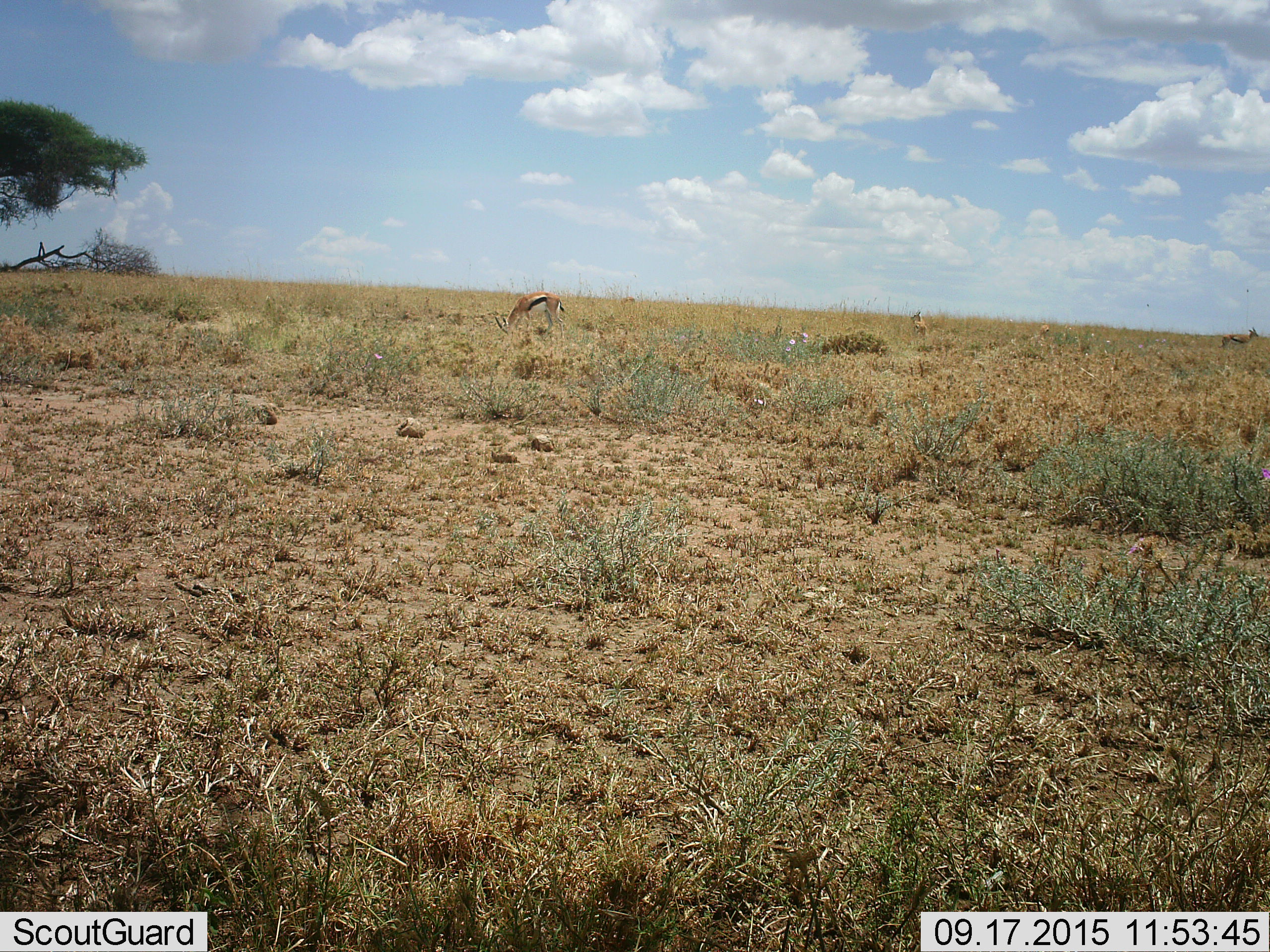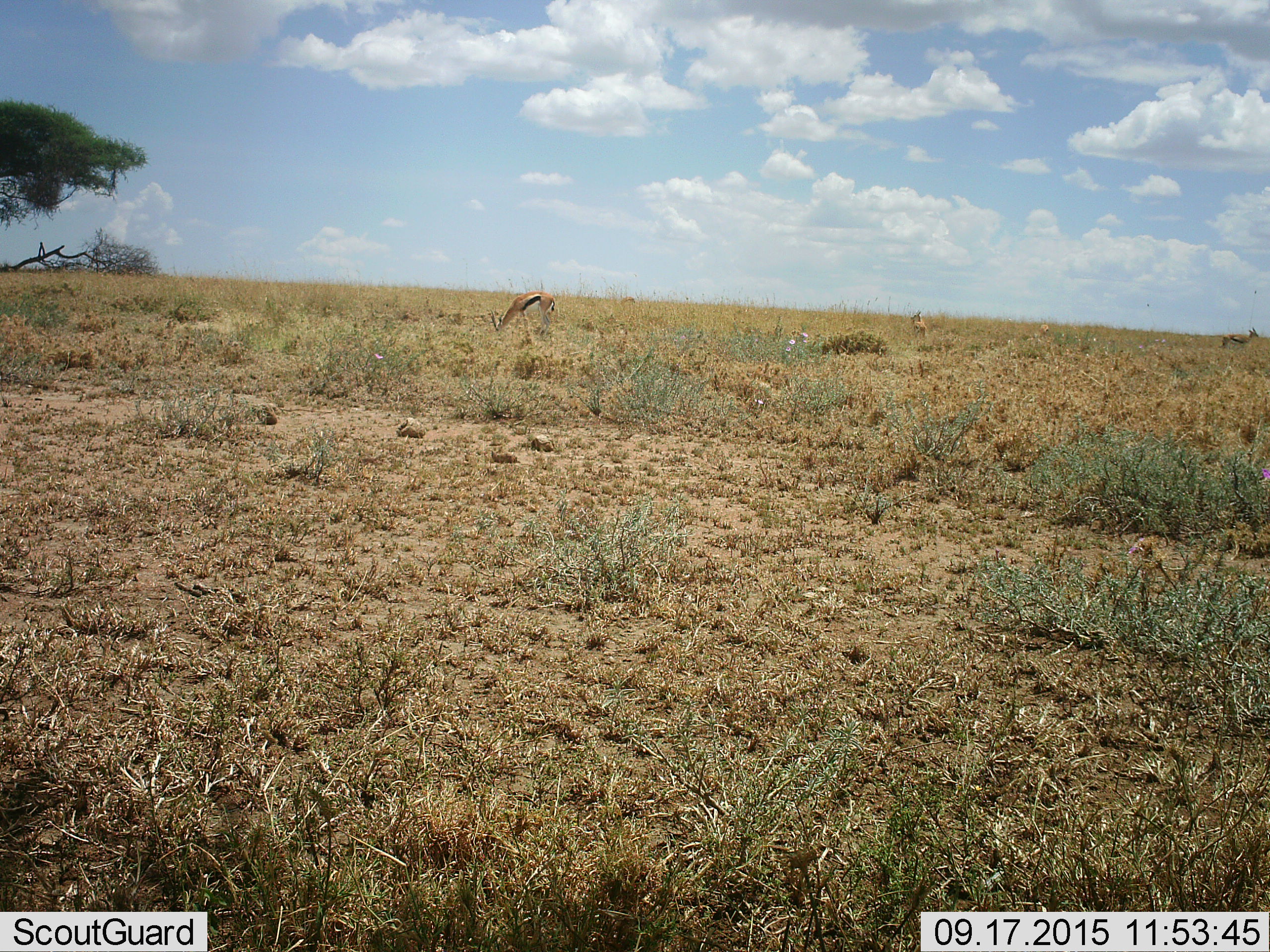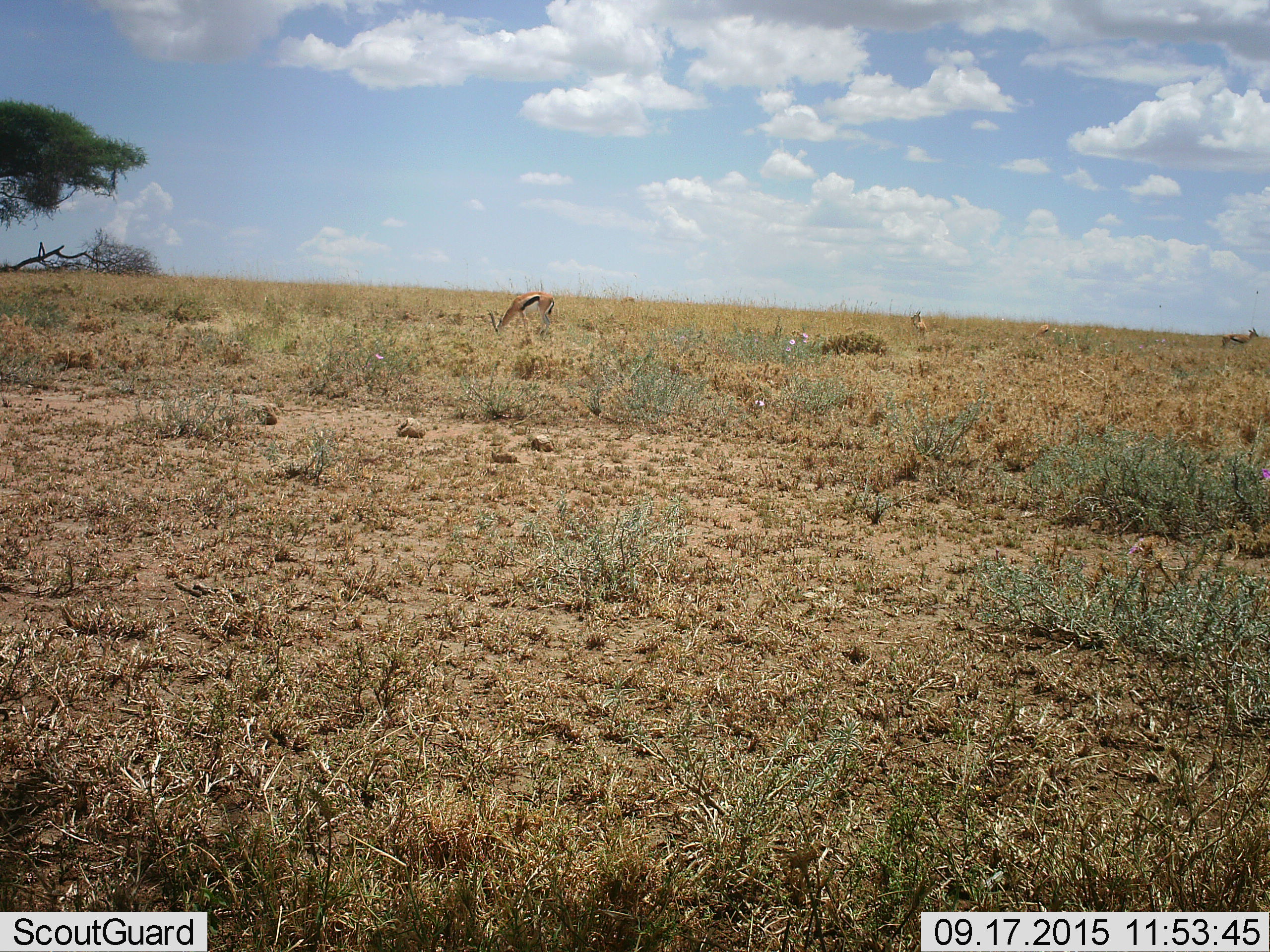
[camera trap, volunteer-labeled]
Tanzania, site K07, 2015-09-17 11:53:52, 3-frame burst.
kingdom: Animalia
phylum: Chordata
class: Mammalia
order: Artiodactyla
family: Bovidae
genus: Eudorcas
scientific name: Eudorcas thomsonii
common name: thomson's gazelle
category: gazellethomsons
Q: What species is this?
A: Gazellethomsons (thomson's gazelle) (Eudorcas thomsonii).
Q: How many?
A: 3.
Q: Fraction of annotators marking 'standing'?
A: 89%.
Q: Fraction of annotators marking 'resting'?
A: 11%.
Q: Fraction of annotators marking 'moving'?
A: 11%.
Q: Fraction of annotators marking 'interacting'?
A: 0%.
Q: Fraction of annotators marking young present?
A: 0%.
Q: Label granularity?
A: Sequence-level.